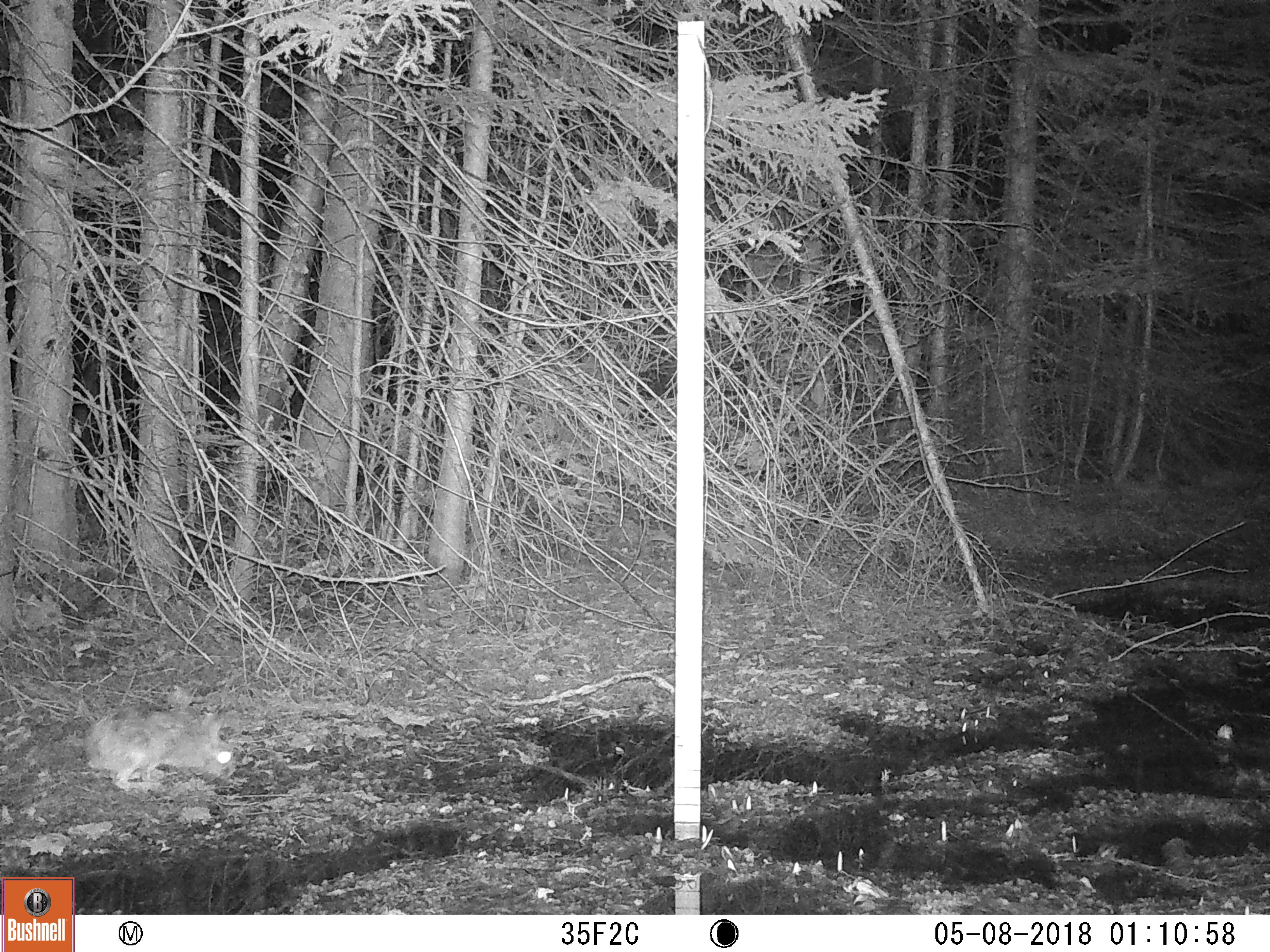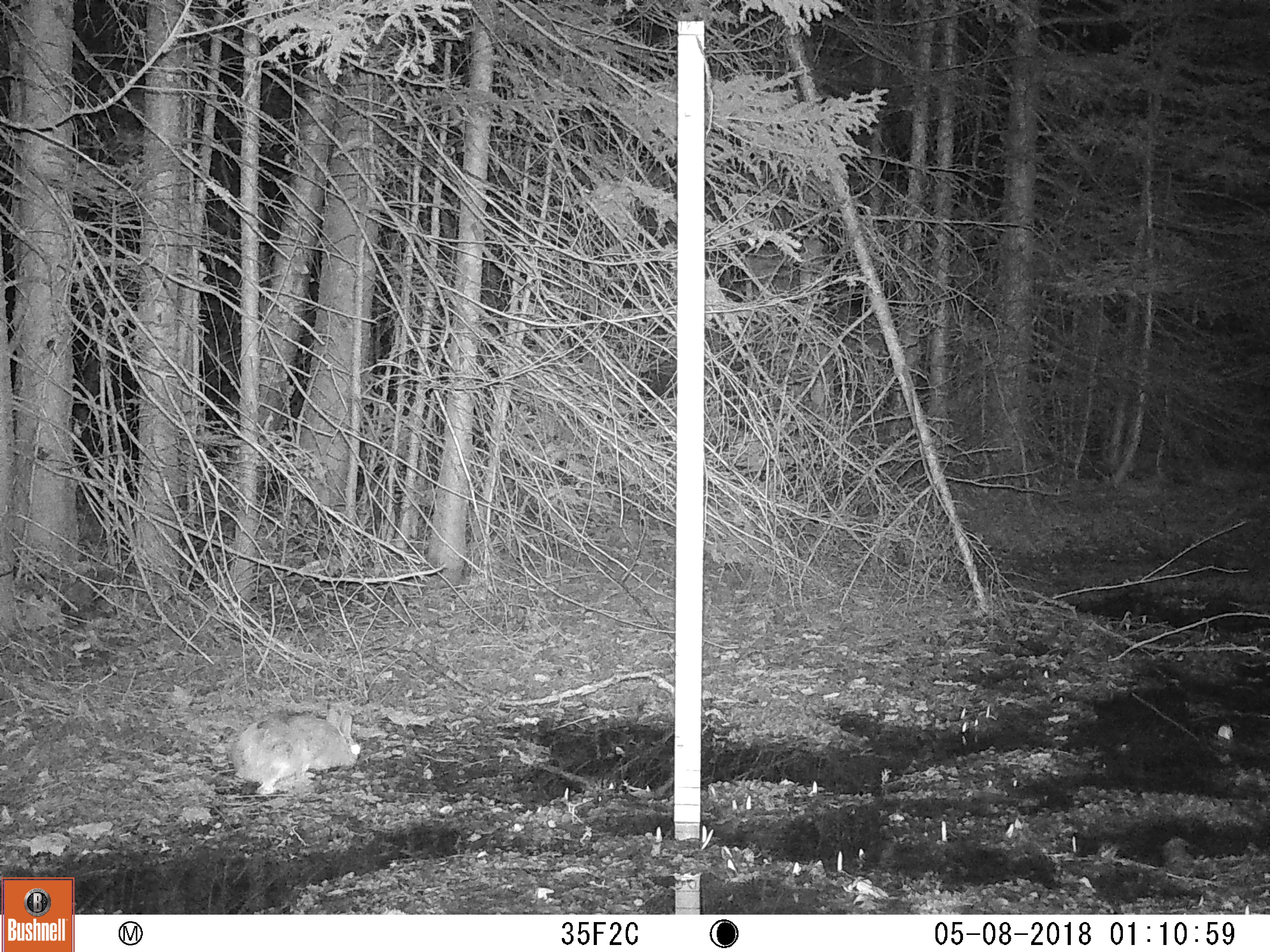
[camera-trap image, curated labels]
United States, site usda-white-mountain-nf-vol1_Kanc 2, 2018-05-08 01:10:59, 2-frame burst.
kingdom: Animalia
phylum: Chordata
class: Mammalia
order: Lagomorpha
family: Leporidae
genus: Lepus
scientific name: Lepus americanus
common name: snowshoe hare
Snowshoe hare (Lepus americanus).